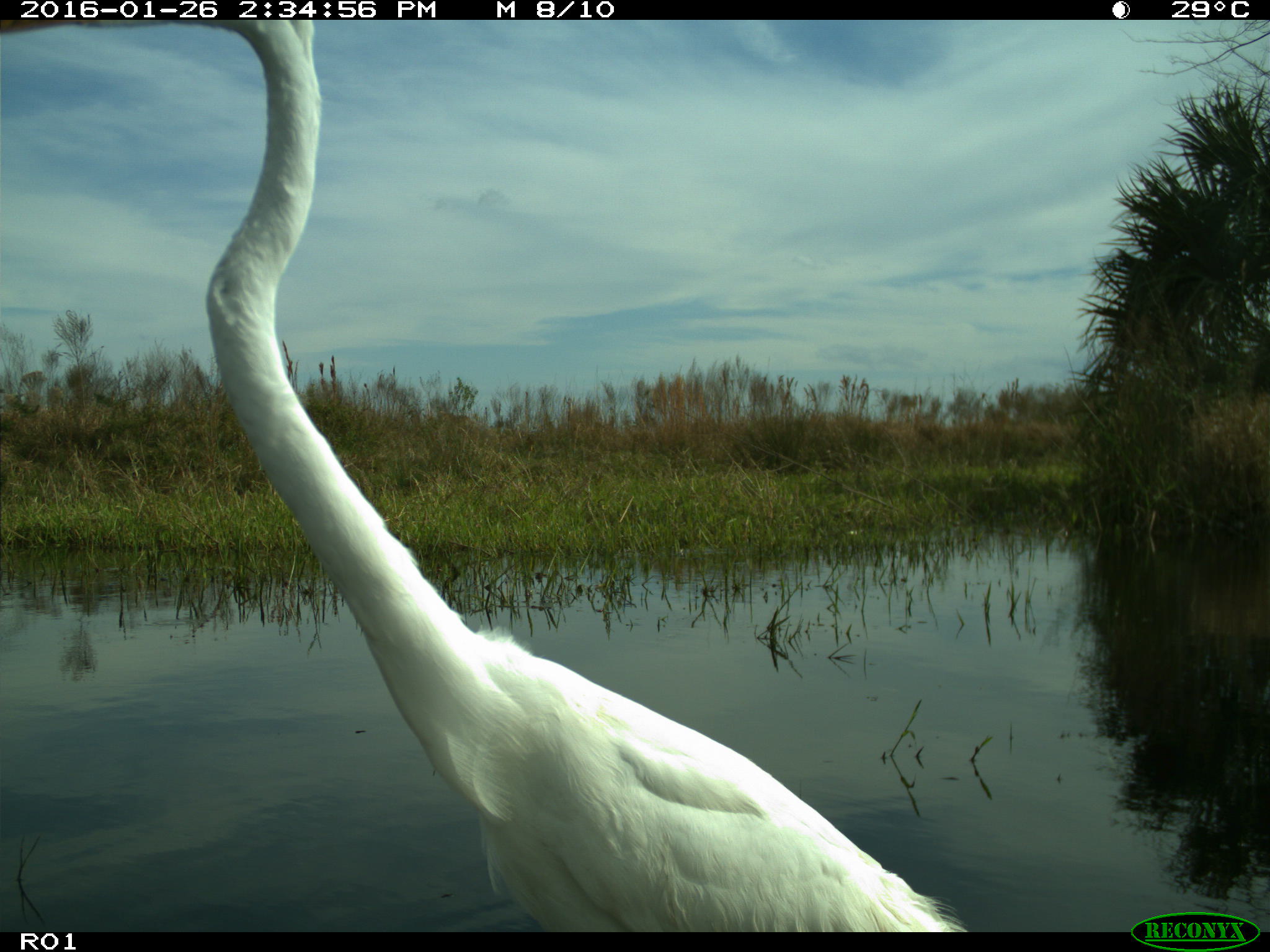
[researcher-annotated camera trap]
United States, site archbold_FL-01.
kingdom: Animalia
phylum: Chordata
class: Aves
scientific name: Aves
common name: birds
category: unidentified bird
Unidentified bird (birds) (Aves).